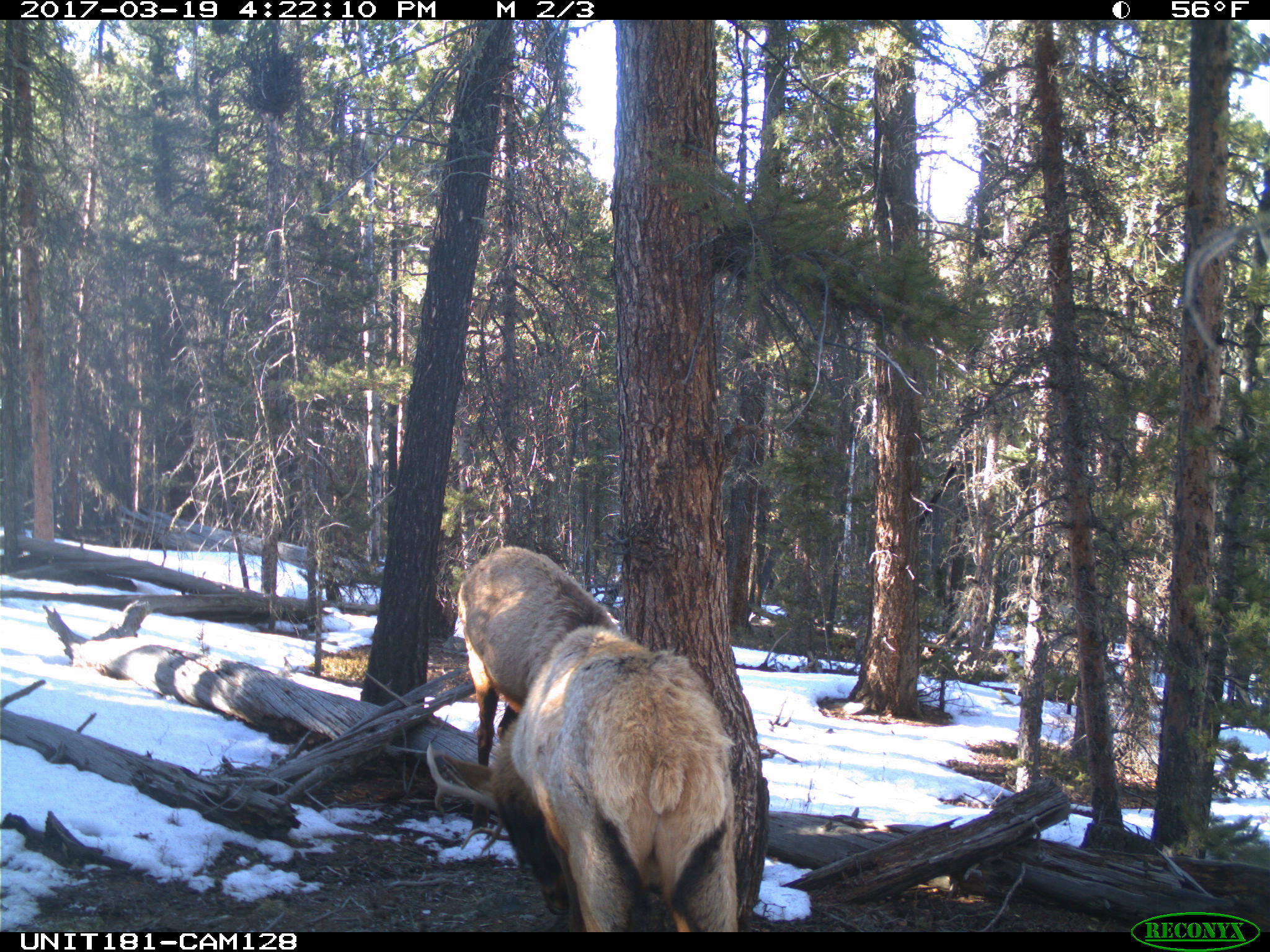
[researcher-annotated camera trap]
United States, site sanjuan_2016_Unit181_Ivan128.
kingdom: Animalia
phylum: Chordata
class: Mammalia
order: Artiodactyla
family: Cervidae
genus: Cervus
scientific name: Cervus elaphus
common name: red deer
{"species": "Cervus elaphus (red deer)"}